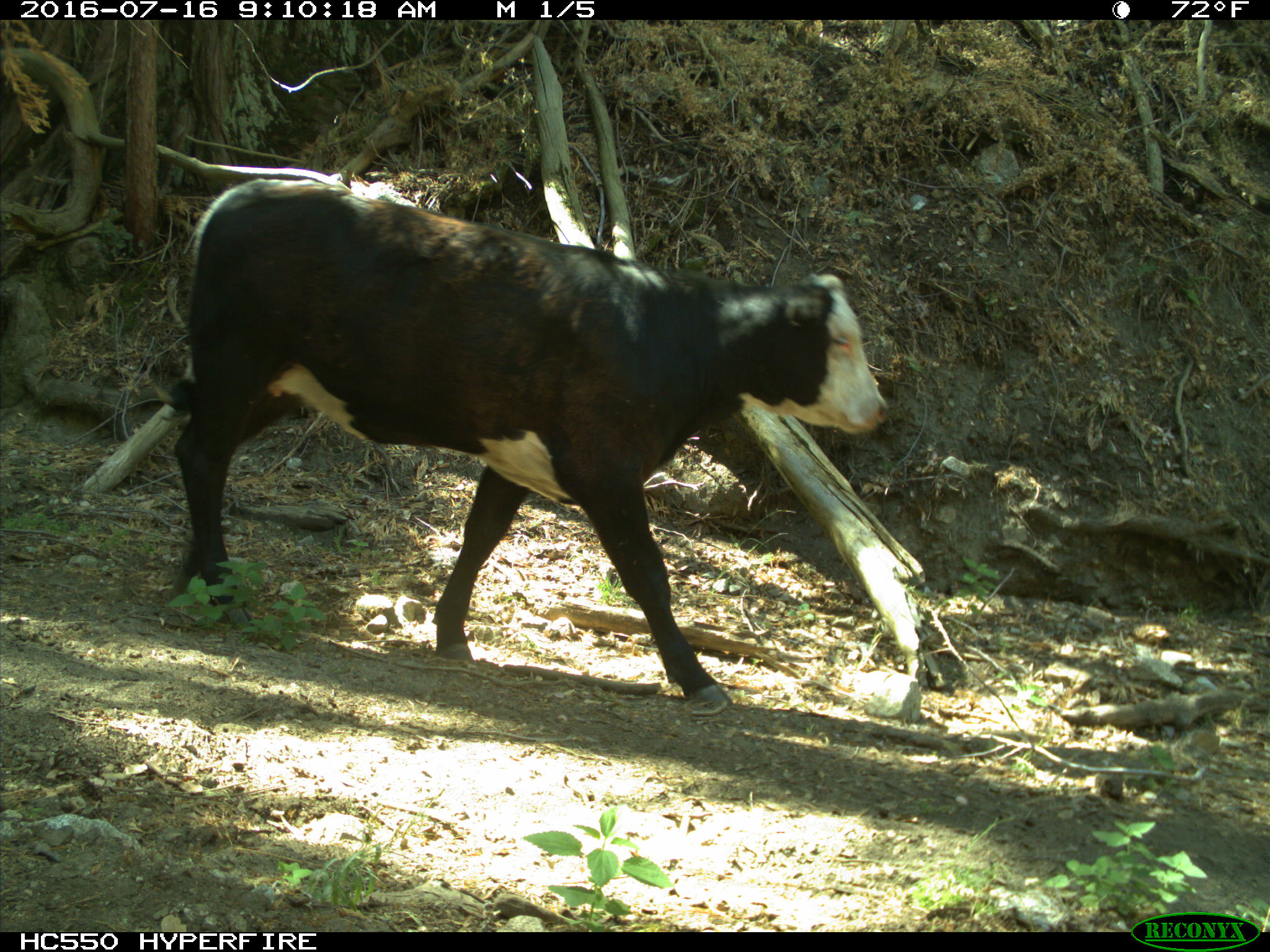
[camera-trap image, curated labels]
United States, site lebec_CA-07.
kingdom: Animalia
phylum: Chordata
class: Mammalia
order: Artiodactyla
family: Bovidae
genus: Bos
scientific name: Bos taurus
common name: domestic cow